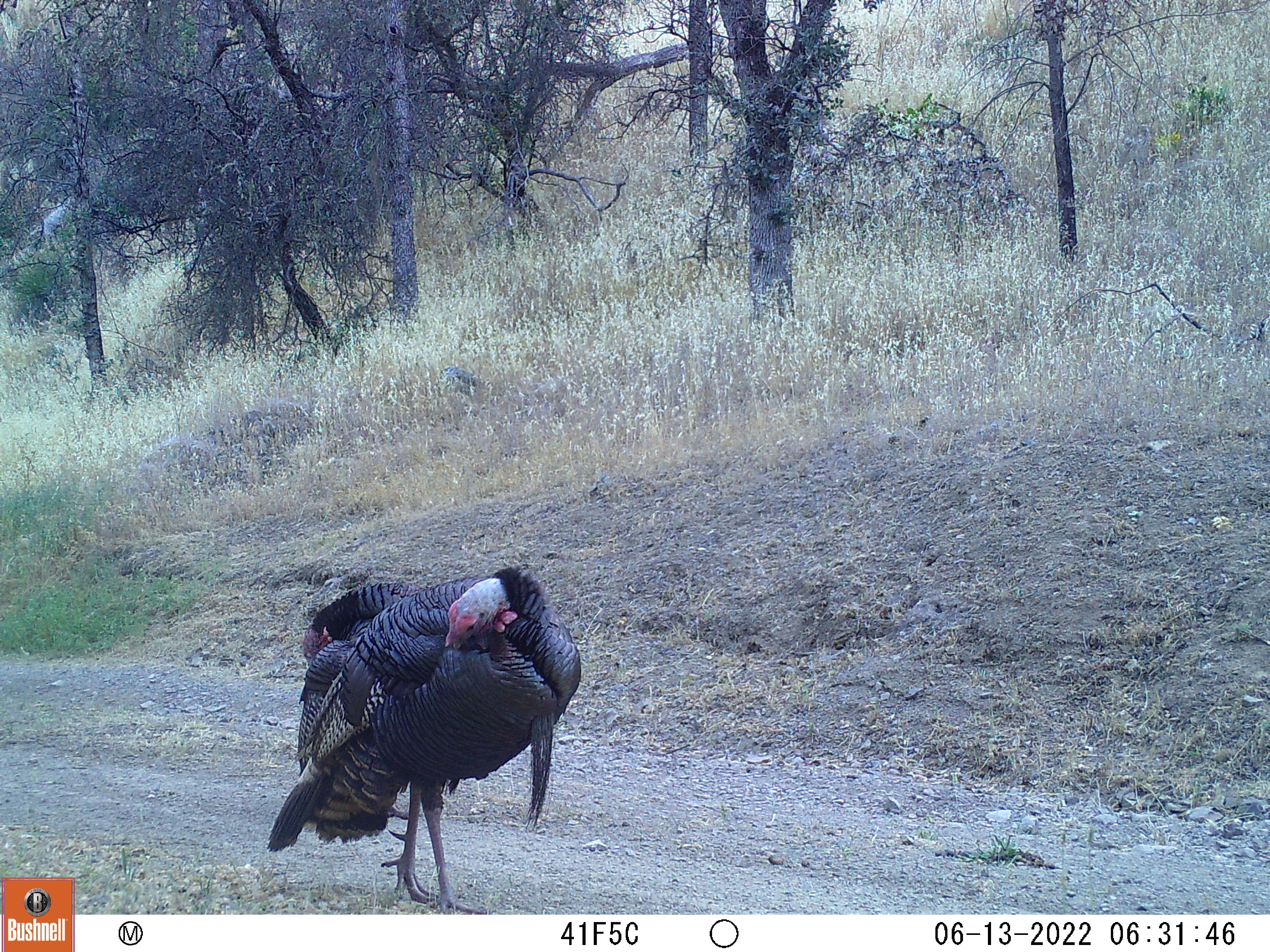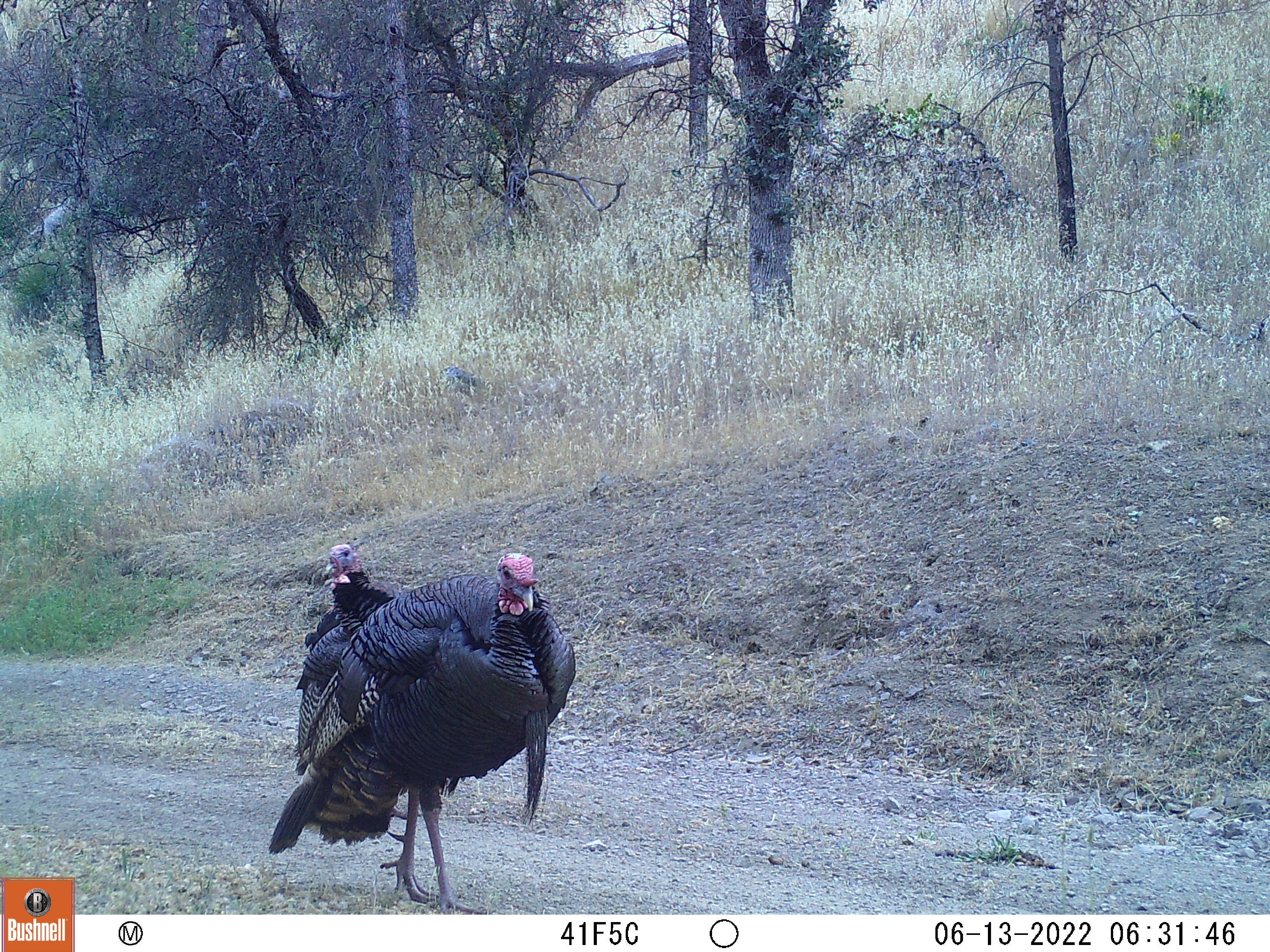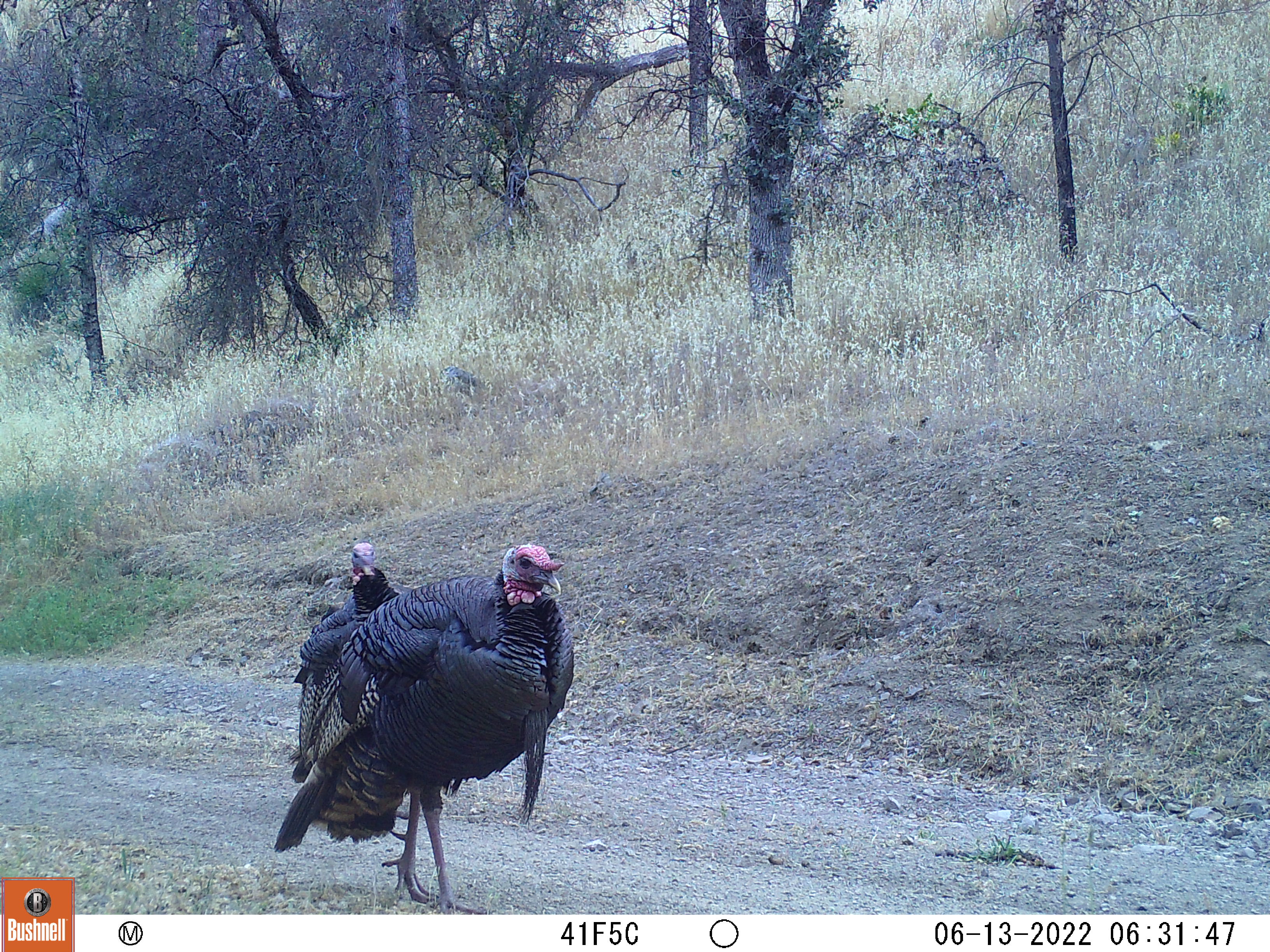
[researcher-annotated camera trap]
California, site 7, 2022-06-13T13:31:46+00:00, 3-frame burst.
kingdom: Animalia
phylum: Chordata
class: Aves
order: Galliformes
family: Phasianidae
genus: Meleagris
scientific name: Meleagris gallopavo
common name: turkey